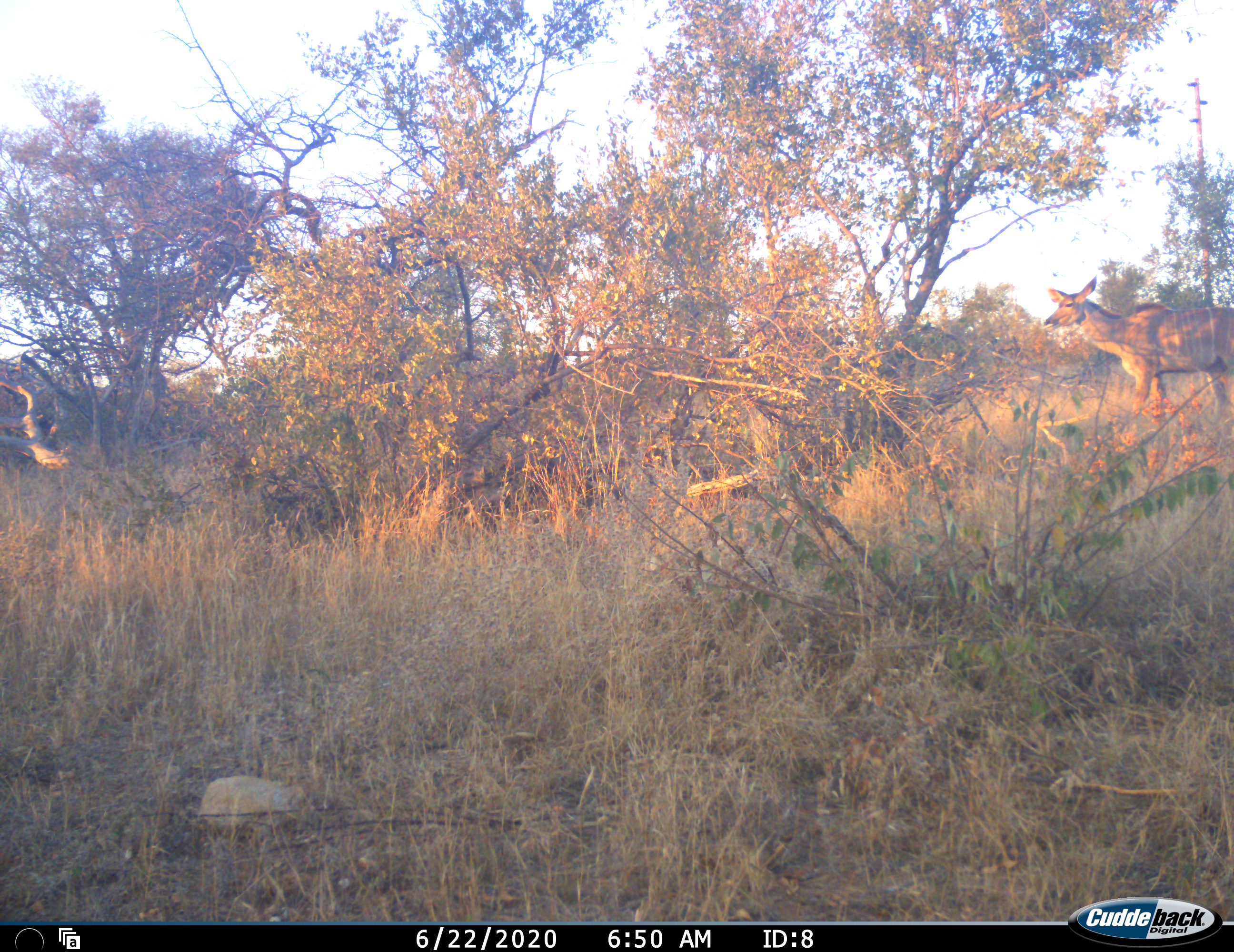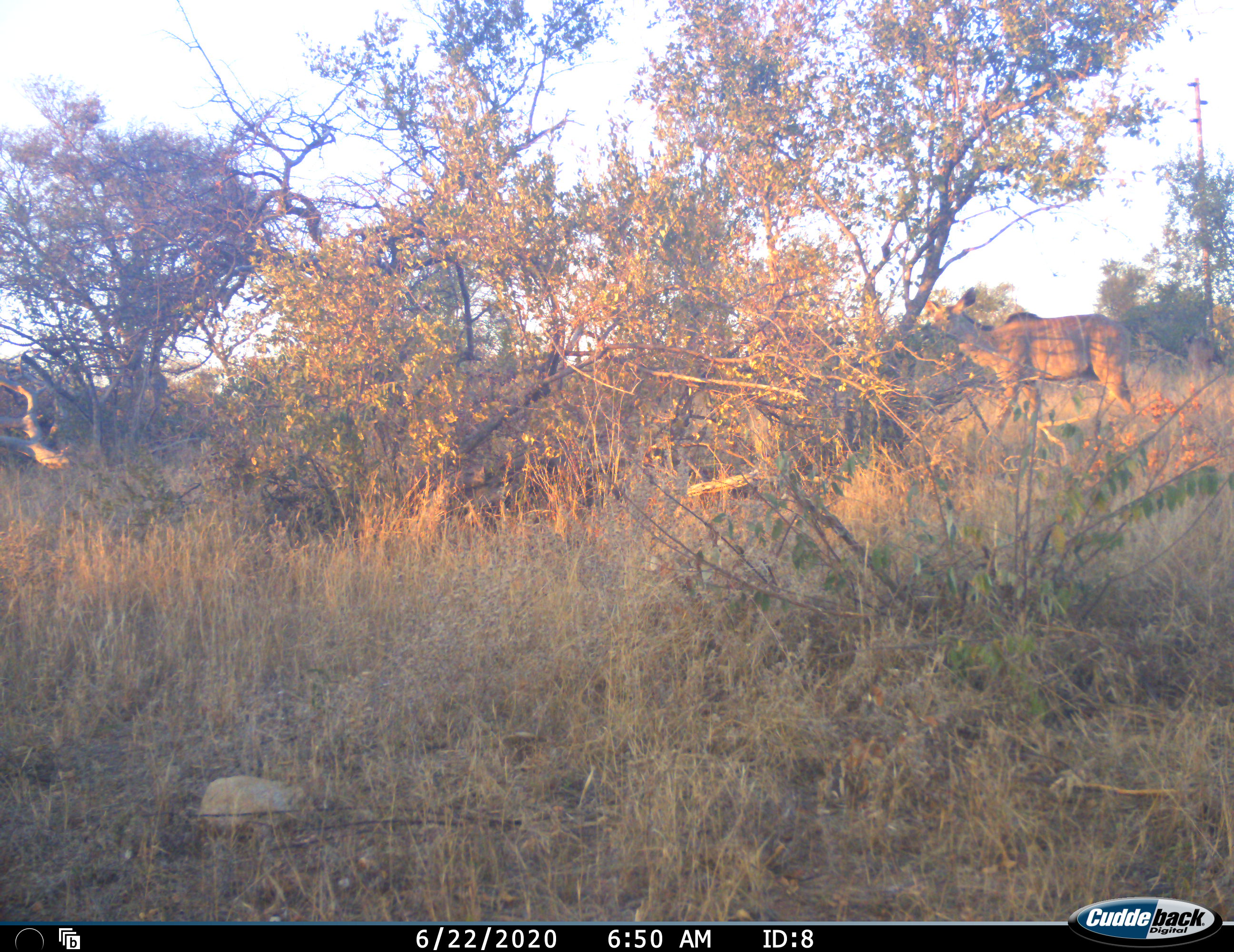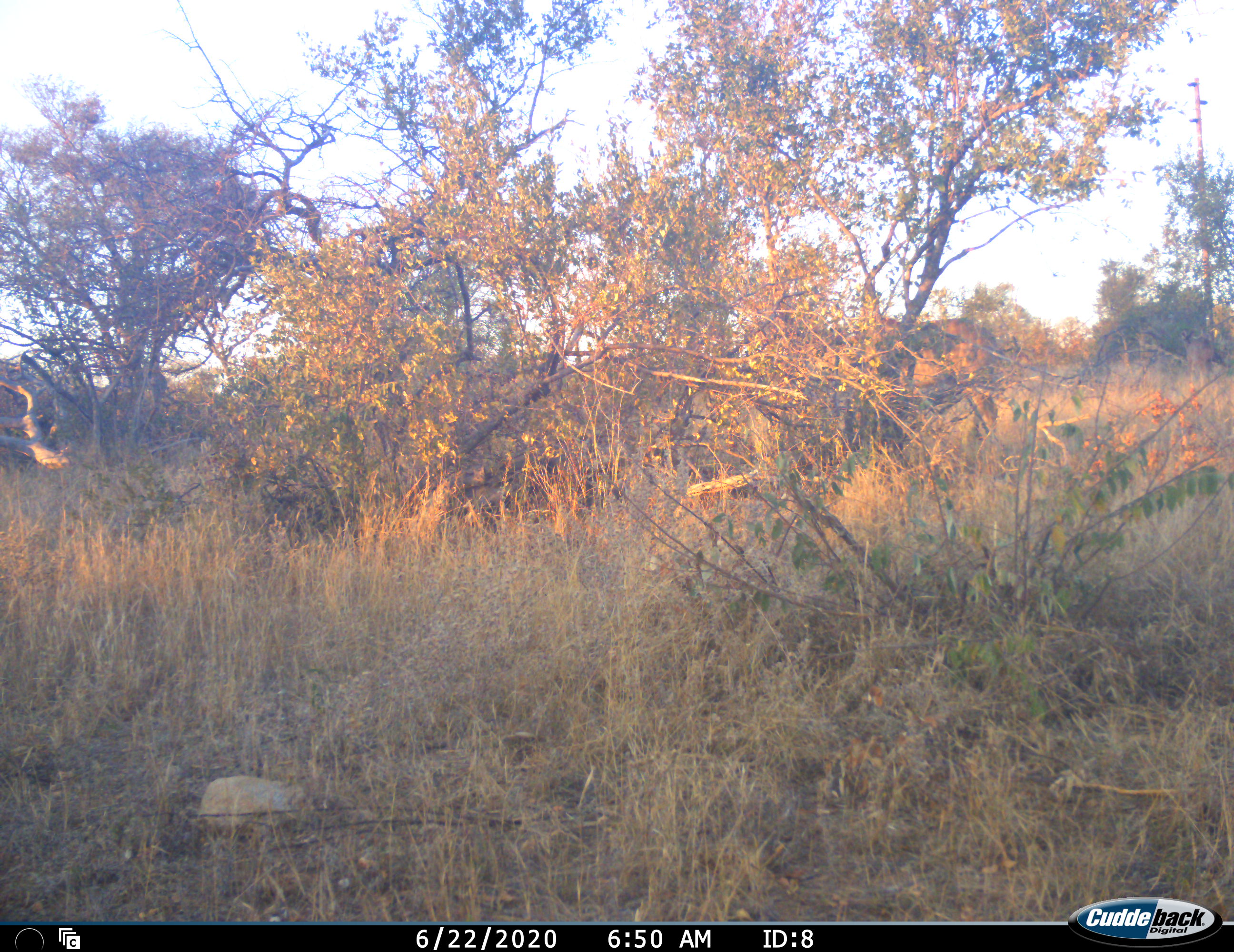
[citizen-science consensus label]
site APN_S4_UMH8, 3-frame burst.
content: unidentified animal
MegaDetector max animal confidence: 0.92